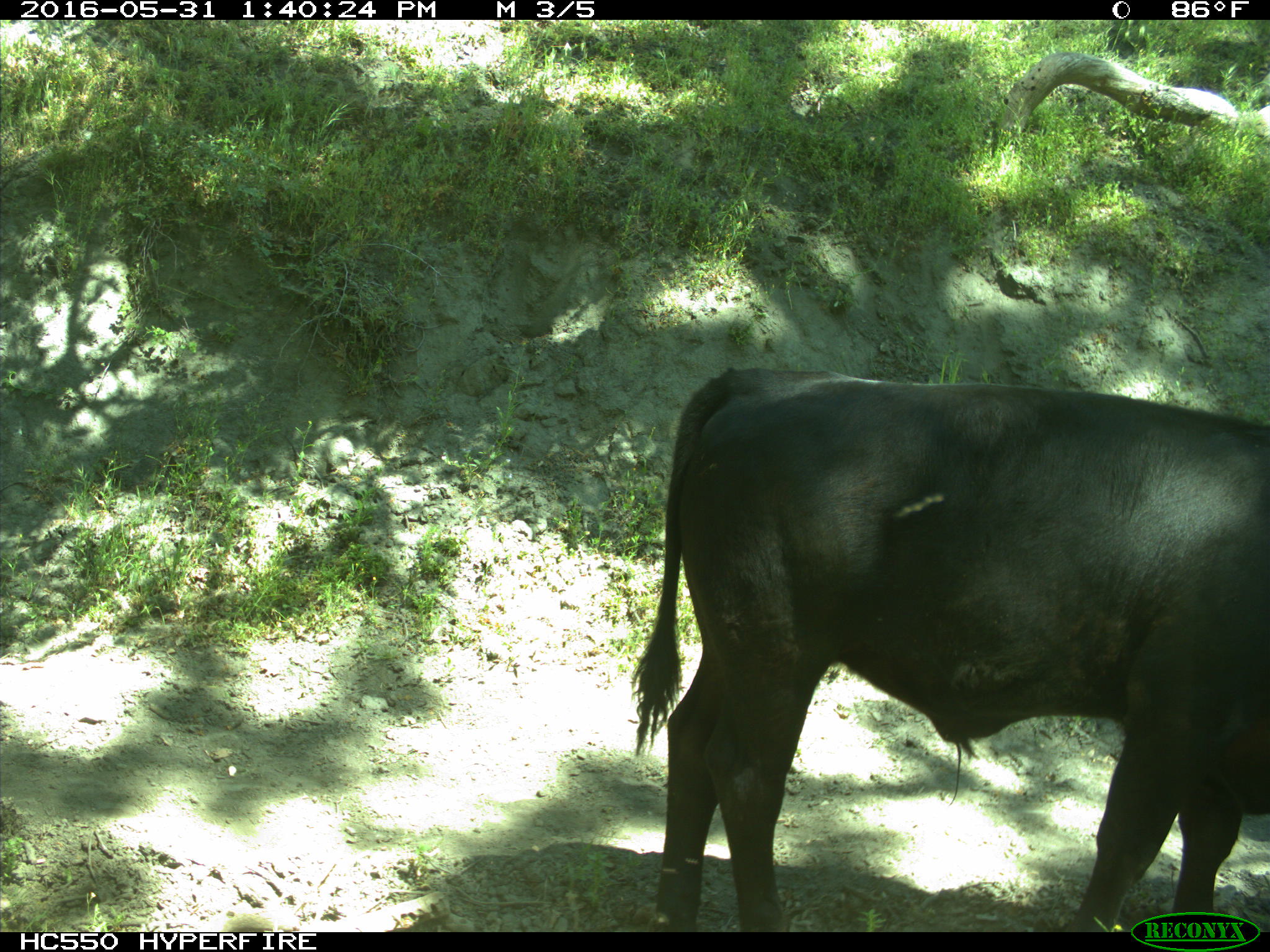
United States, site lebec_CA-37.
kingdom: Animalia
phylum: Chordata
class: Mammalia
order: Artiodactyla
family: Bovidae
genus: Bos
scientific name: Bos taurus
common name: domestic cow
Bos taurus (domestic cow).